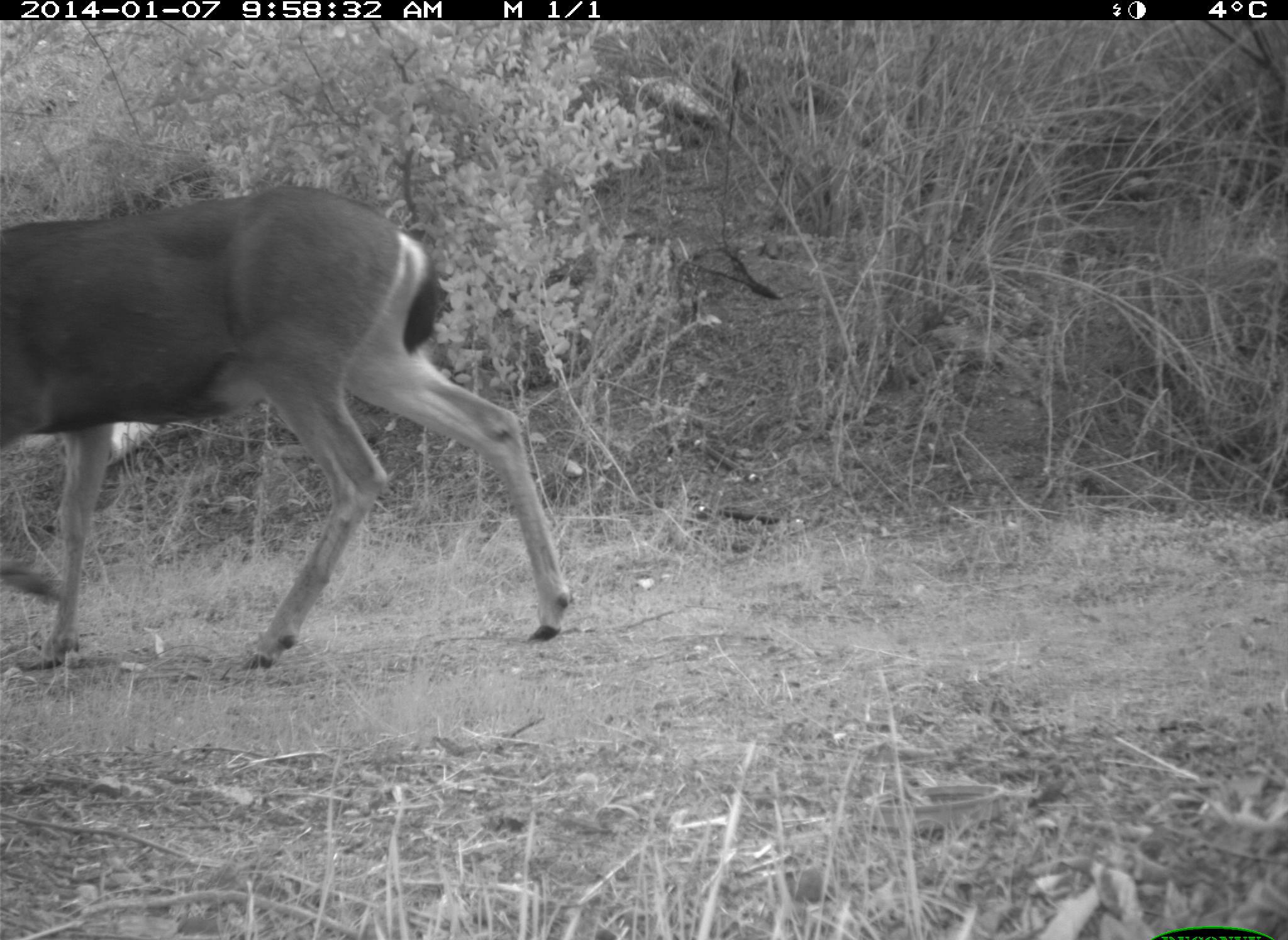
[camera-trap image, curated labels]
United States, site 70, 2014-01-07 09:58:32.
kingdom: Animalia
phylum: Chordata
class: Mammalia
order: Artiodactyla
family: Cervidae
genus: Odocoileus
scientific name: Odocoileus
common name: deer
Deer (Odocoileus).